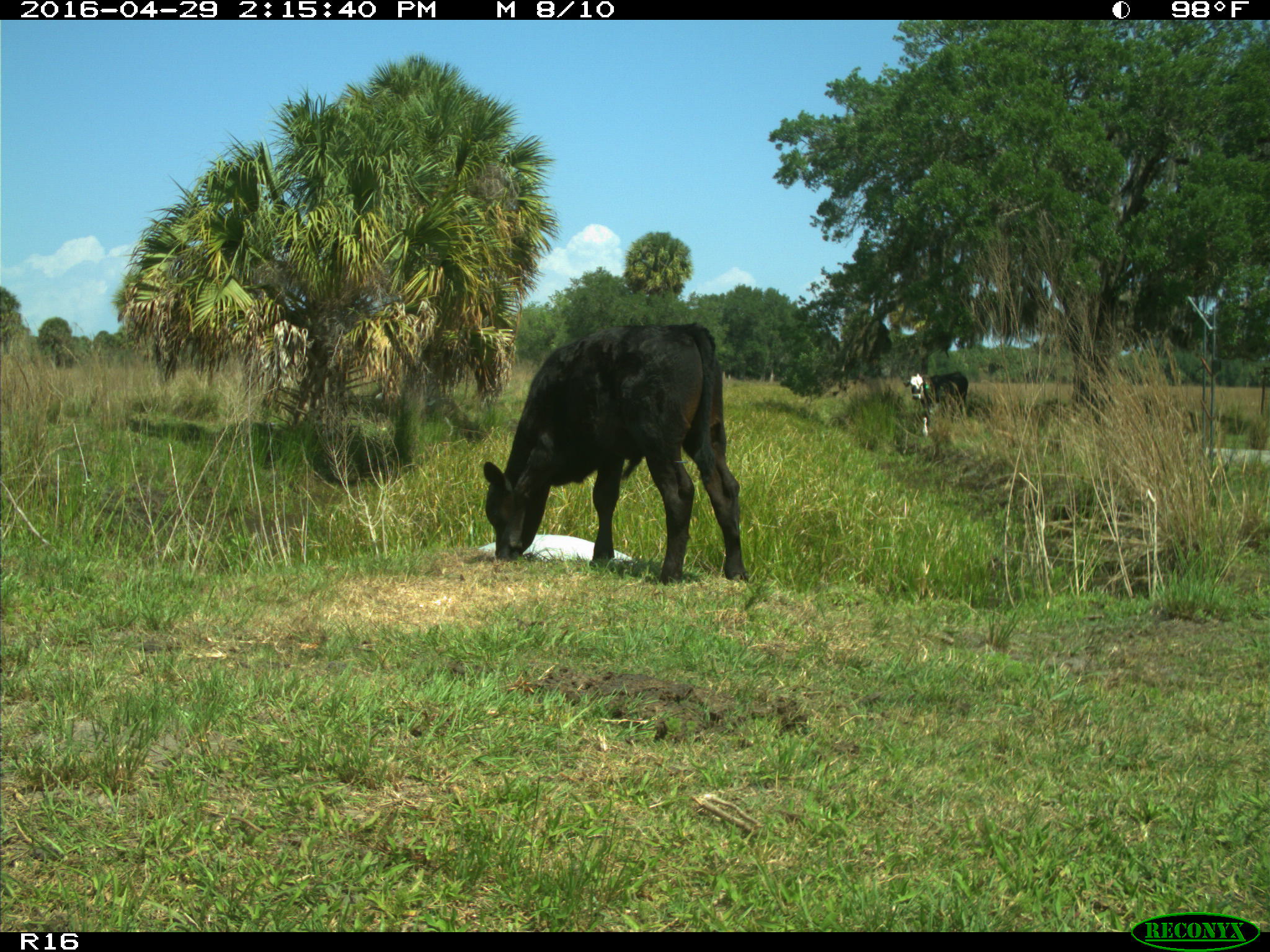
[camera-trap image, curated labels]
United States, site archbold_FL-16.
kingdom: Animalia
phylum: Chordata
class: Mammalia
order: Artiodactyla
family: Bovidae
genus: Bos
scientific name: Bos taurus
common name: domestic cow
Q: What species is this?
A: Bos taurus (domestic cow).